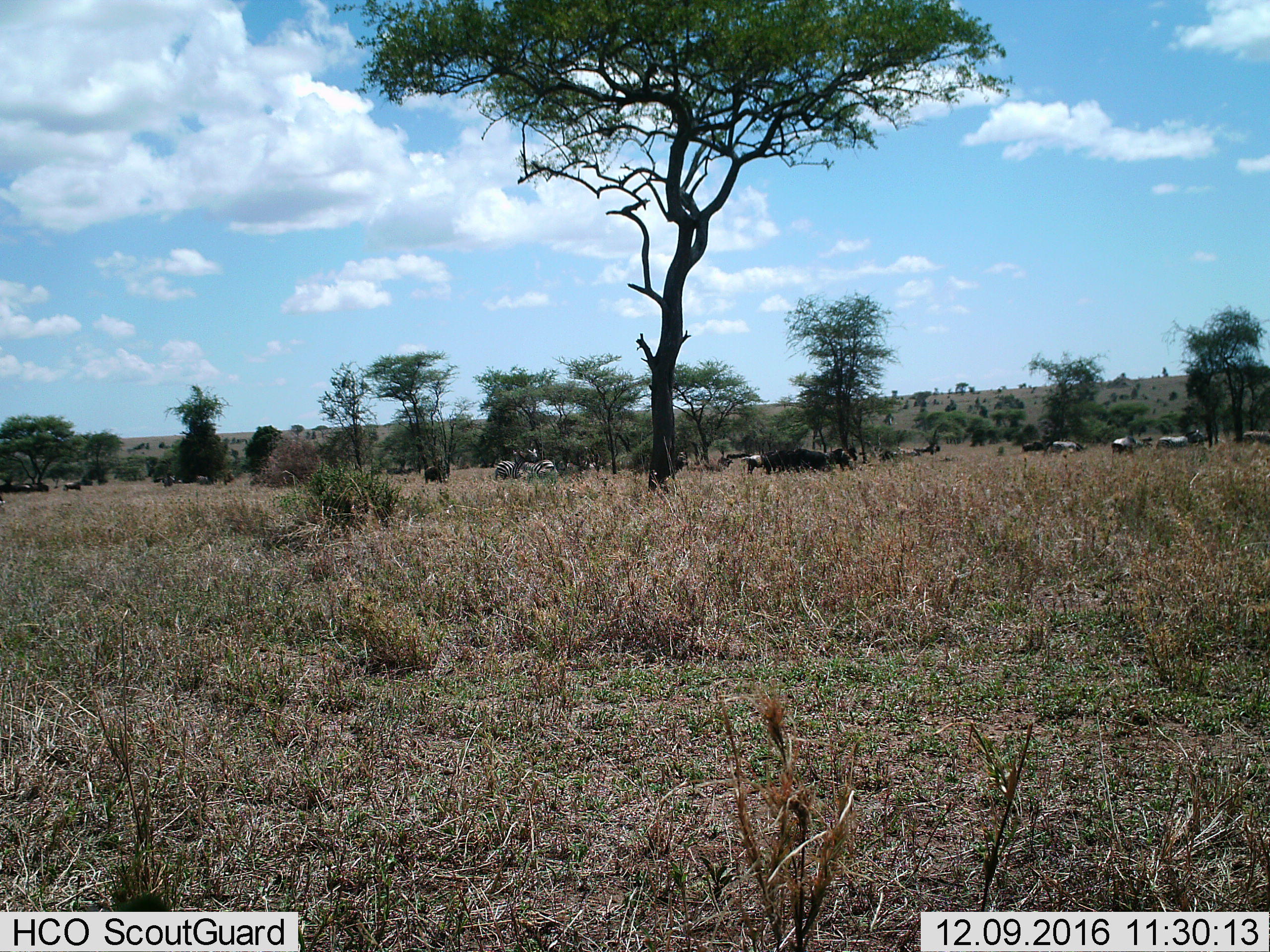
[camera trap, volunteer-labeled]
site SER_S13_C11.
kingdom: Animalia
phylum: Chordata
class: Mammalia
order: Perissodactyla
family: Equidae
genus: Equus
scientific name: Equus quagga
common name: plains zebra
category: zebraplains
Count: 6.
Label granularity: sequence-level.